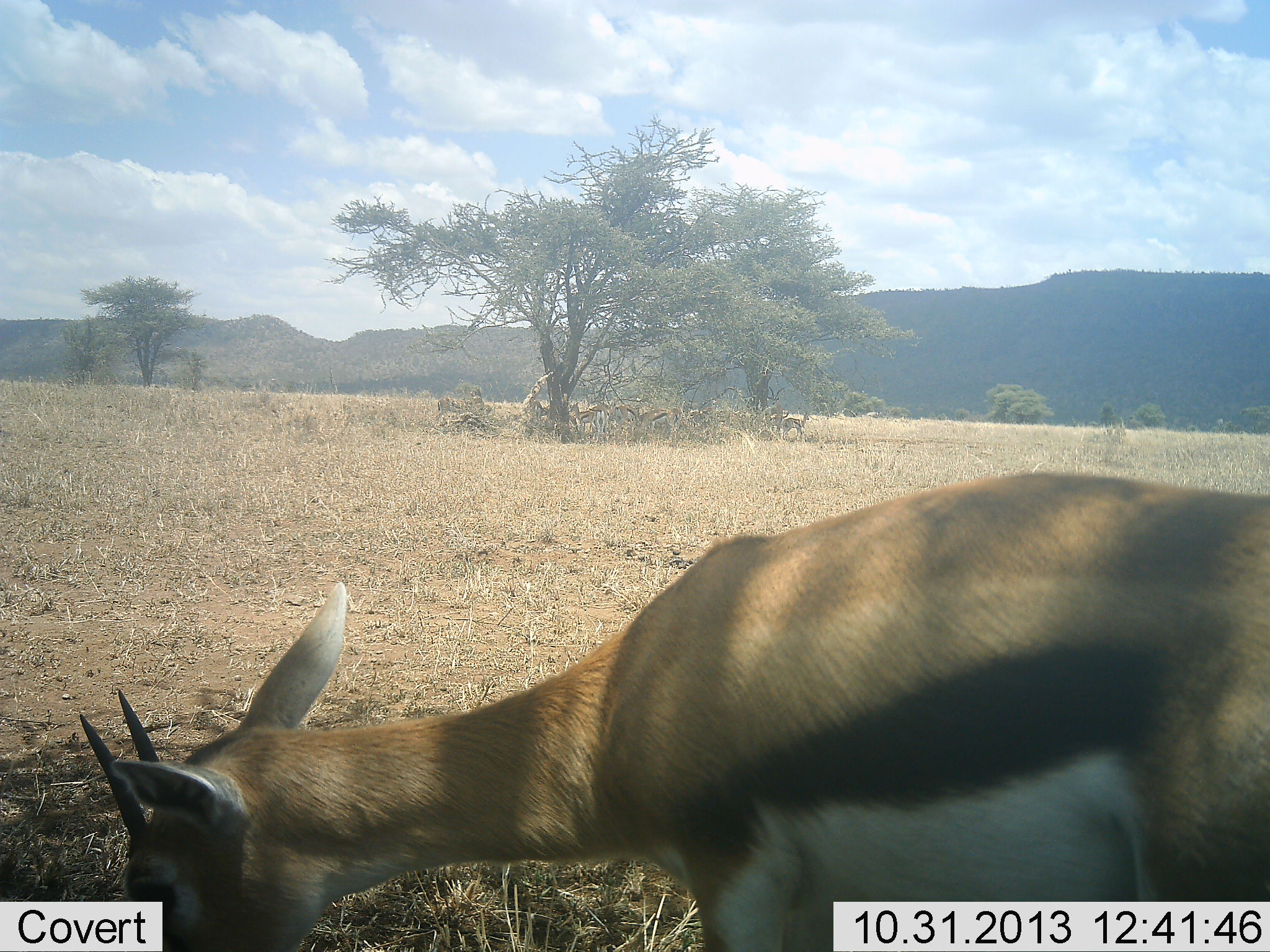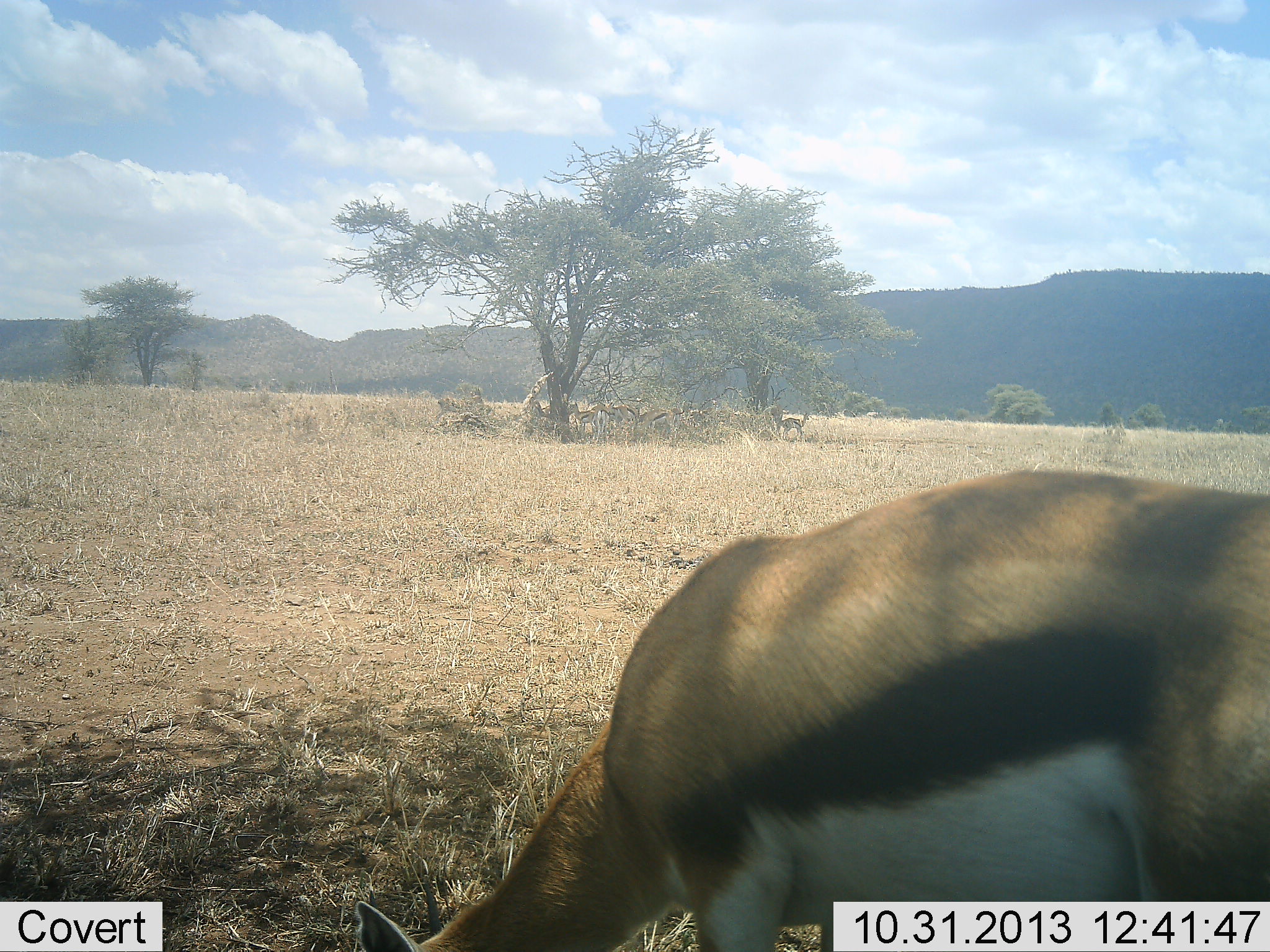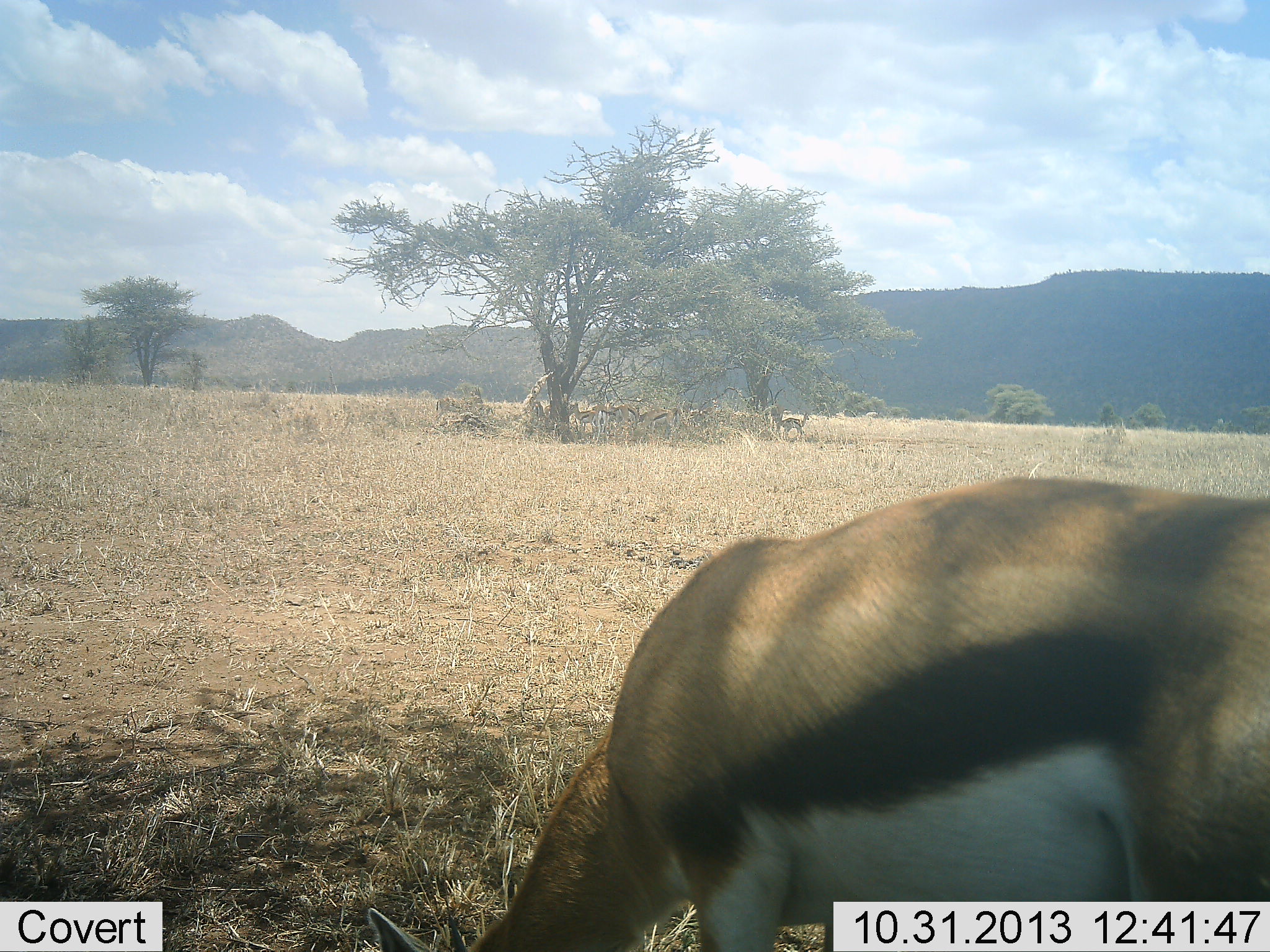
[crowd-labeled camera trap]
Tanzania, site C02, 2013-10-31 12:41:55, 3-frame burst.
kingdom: Animalia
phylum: Chordata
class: Mammalia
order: Artiodactyla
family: Bovidae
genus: Eudorcas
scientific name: Eudorcas thomsonii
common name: thomson's gazelle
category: gazellethomsons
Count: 10.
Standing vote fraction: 60%.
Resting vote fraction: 10%.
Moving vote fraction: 0%.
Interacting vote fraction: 10%.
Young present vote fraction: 0%.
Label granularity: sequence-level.